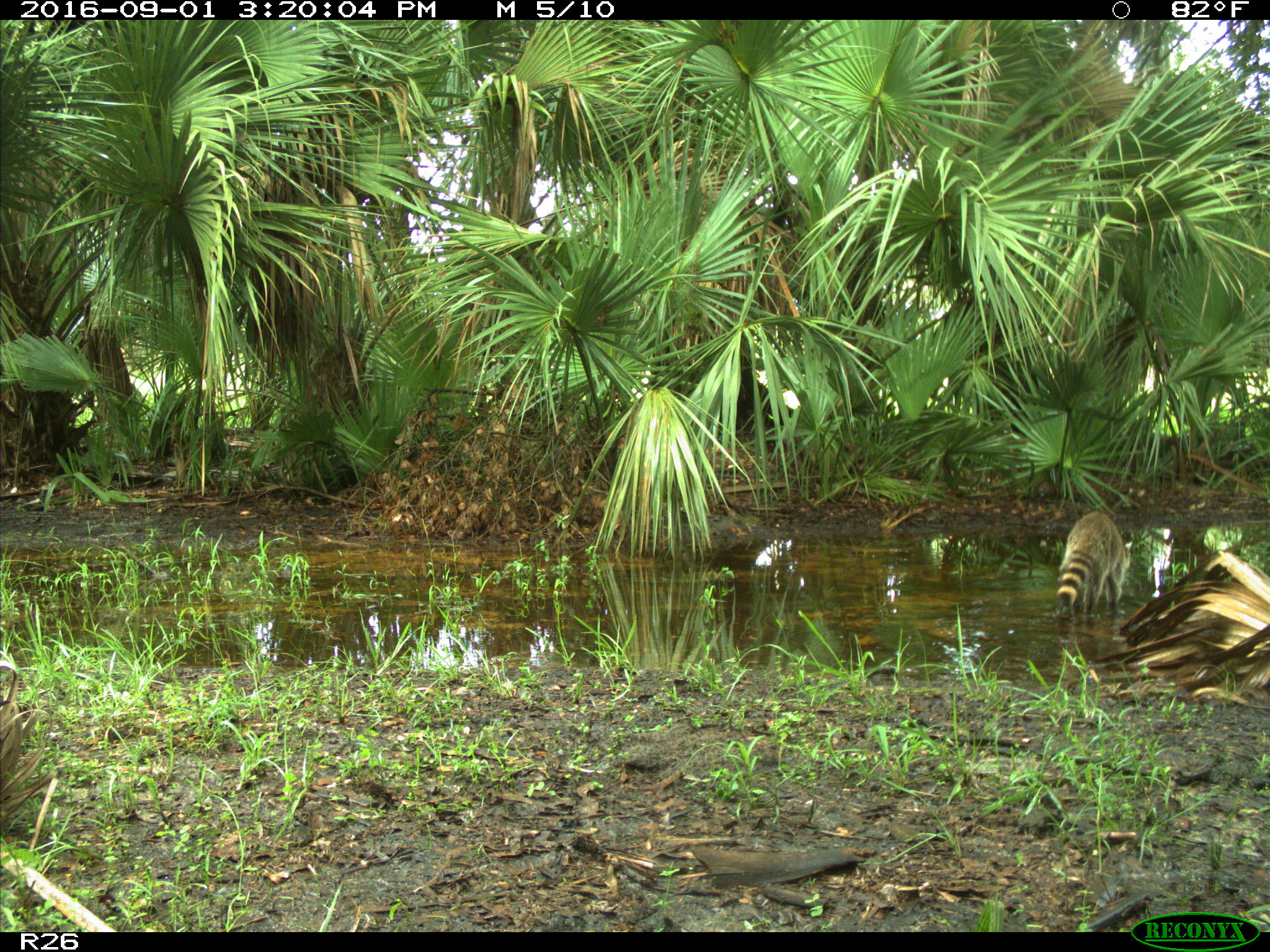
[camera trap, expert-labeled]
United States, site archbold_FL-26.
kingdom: Animalia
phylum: Chordata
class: Mammalia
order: Carnivora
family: Procyonidae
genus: Procyon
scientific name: Procyon lotor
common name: common raccoon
Procyon lotor (common raccoon).